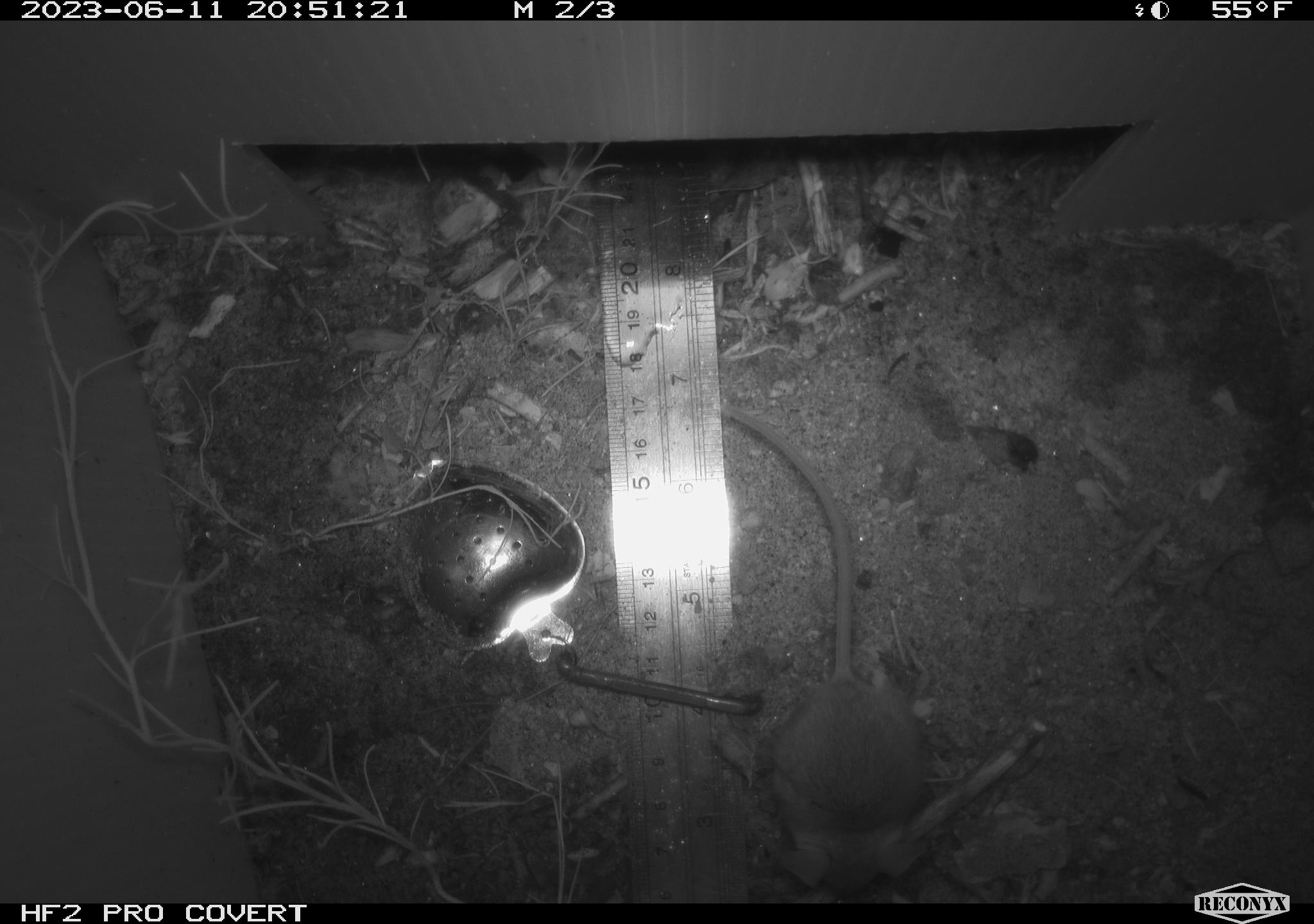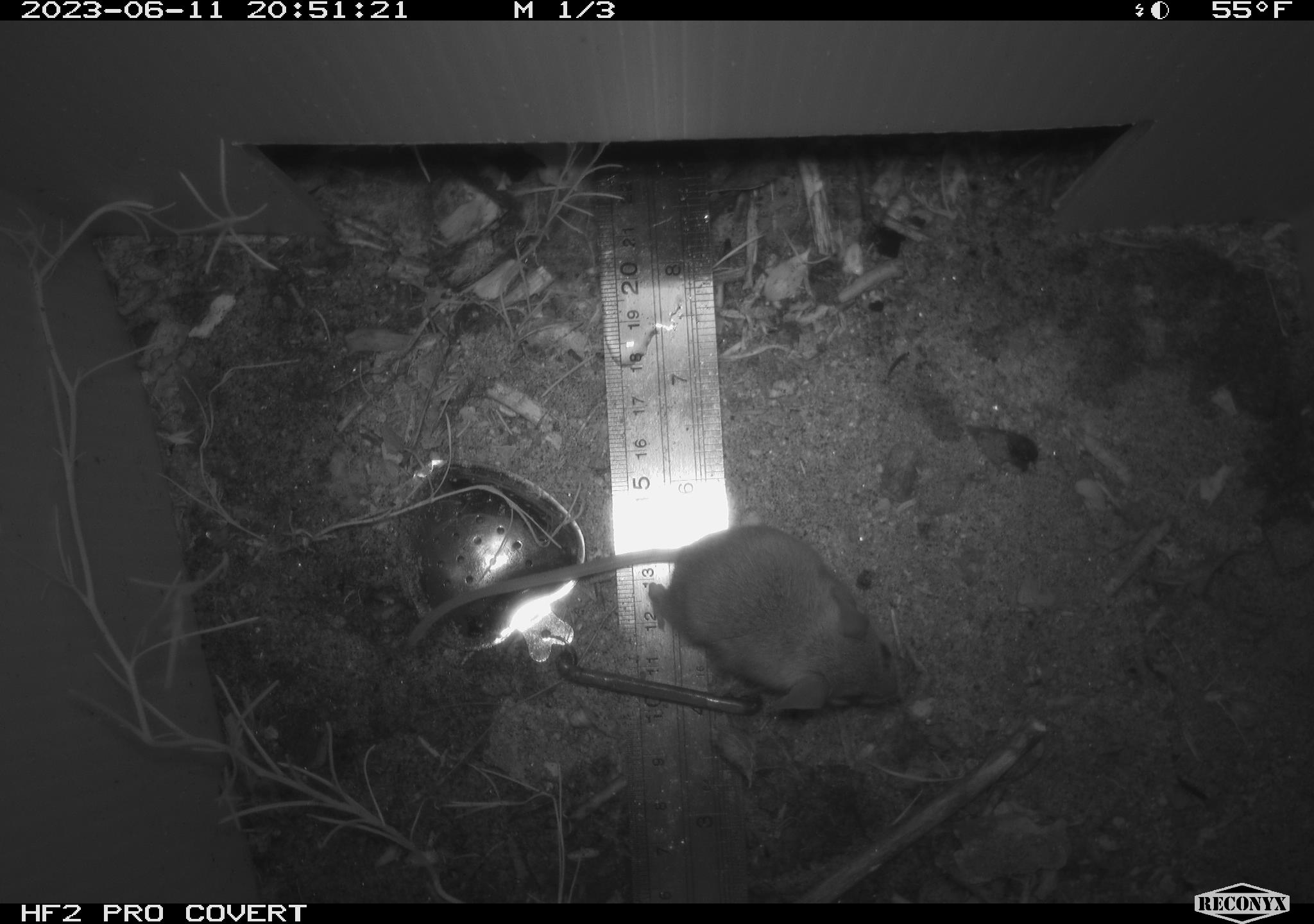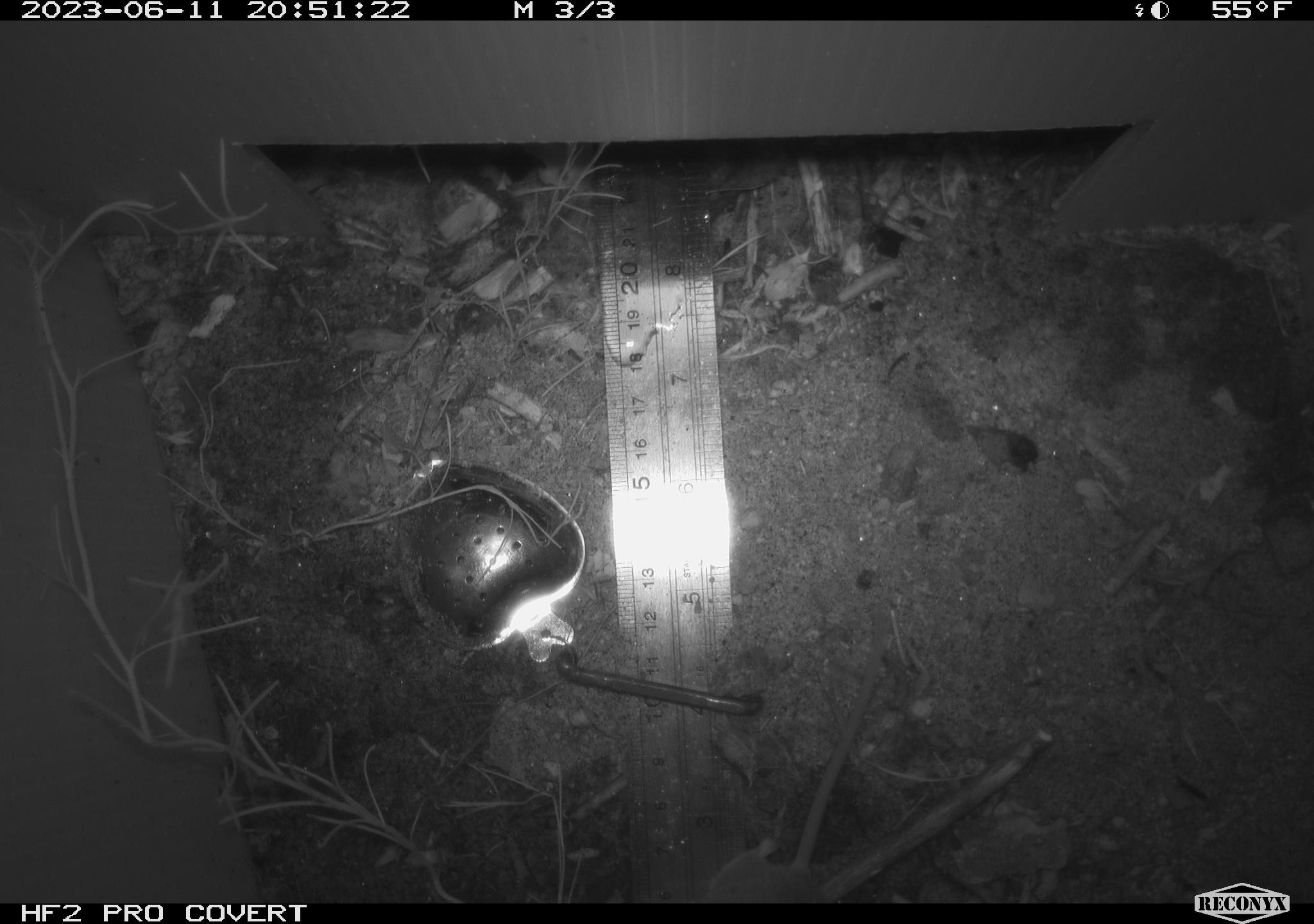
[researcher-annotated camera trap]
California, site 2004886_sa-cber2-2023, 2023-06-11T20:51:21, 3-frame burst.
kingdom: Animalia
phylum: Chordata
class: Mammalia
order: Rodentia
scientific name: Rodentia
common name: mouse species